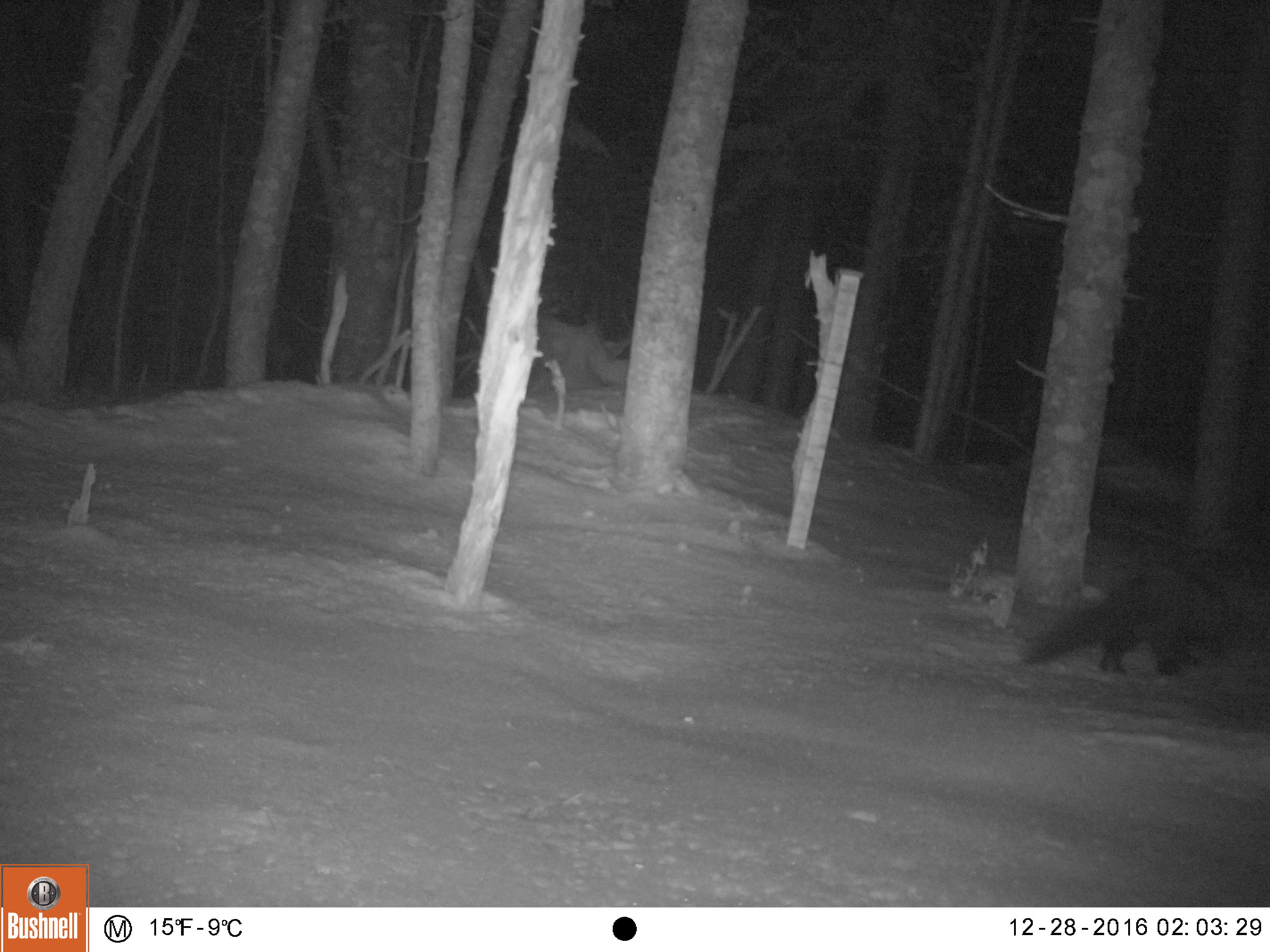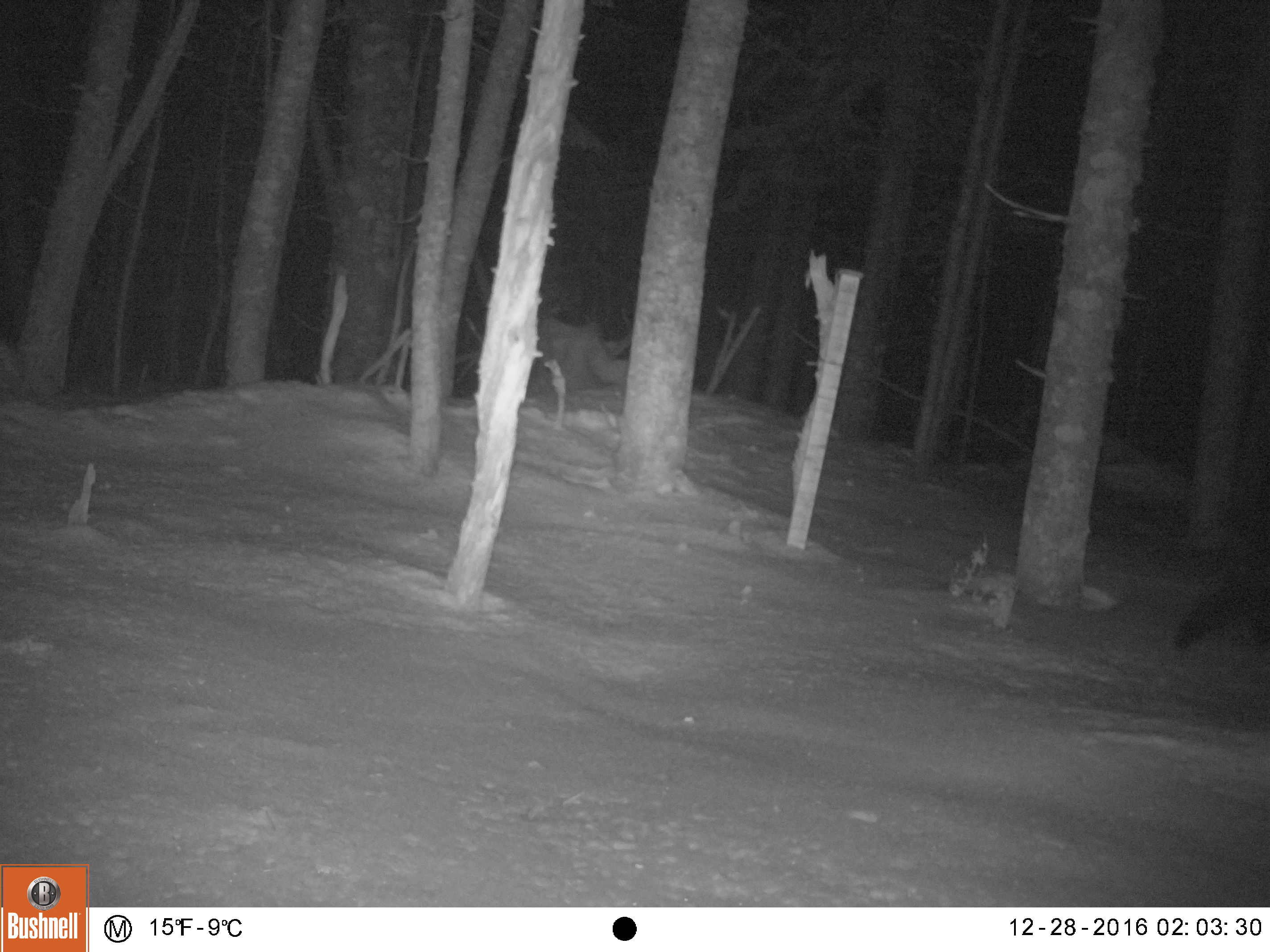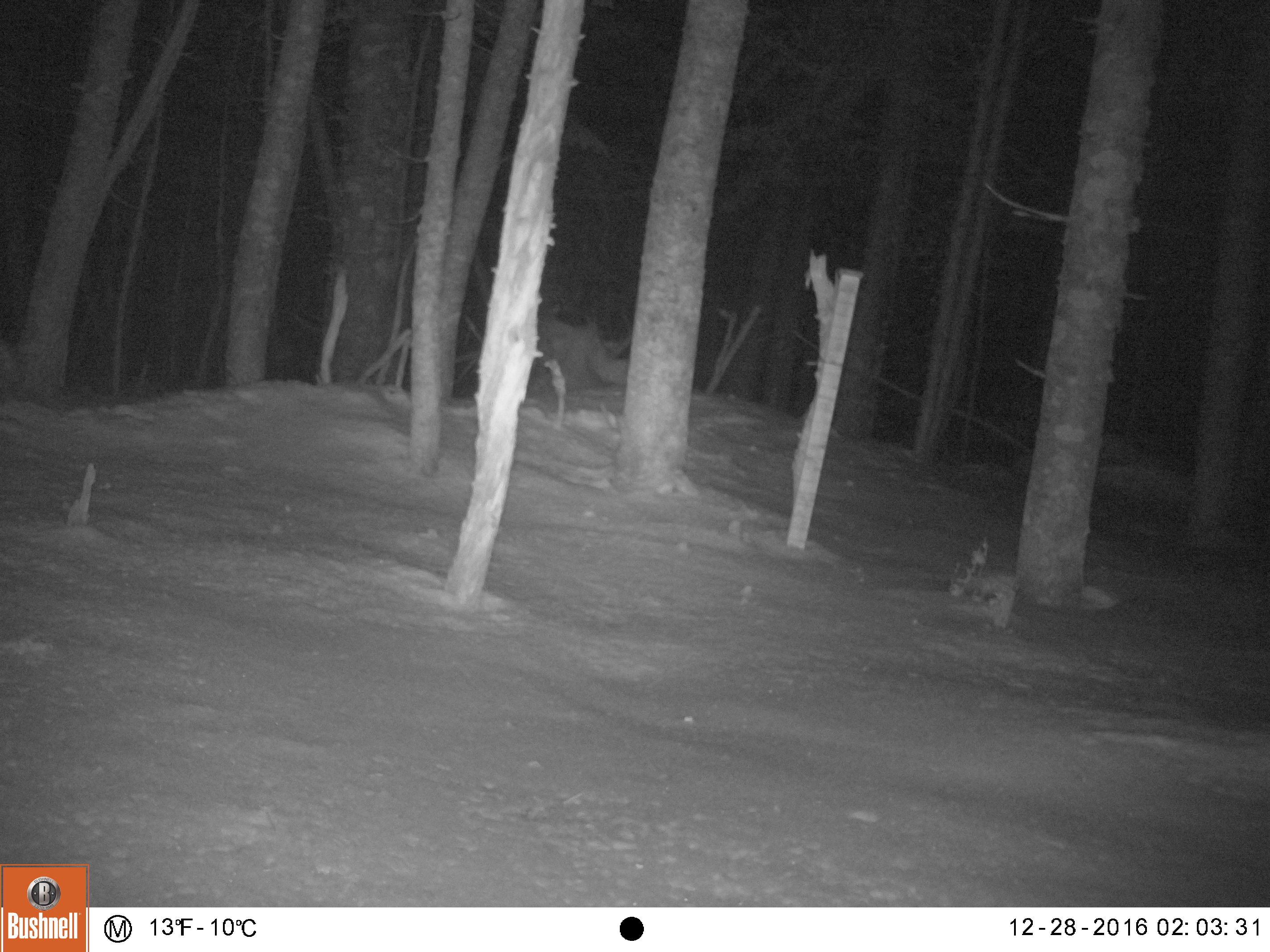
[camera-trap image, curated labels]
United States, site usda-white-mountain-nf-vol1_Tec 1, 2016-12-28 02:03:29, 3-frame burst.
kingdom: Animalia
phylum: Chordata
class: Mammalia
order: Carnivora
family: Mustelidae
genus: Pekania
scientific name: Pekania pennanti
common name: fisher